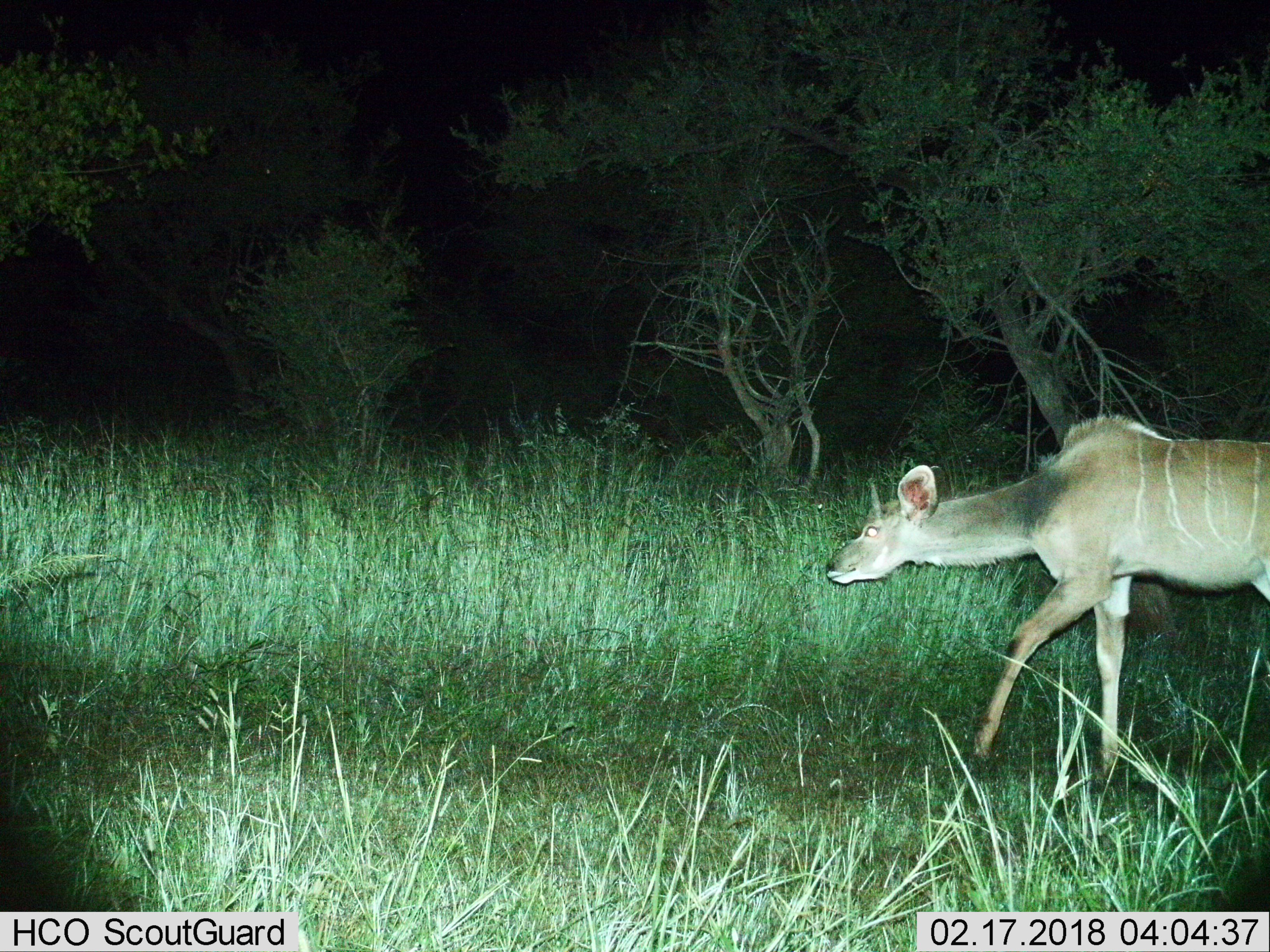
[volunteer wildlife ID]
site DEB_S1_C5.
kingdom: Animalia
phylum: Chordata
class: Mammalia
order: Artiodactyla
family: Bovidae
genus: Tragelaphus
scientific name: Tragelaphus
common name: kudu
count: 1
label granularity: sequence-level